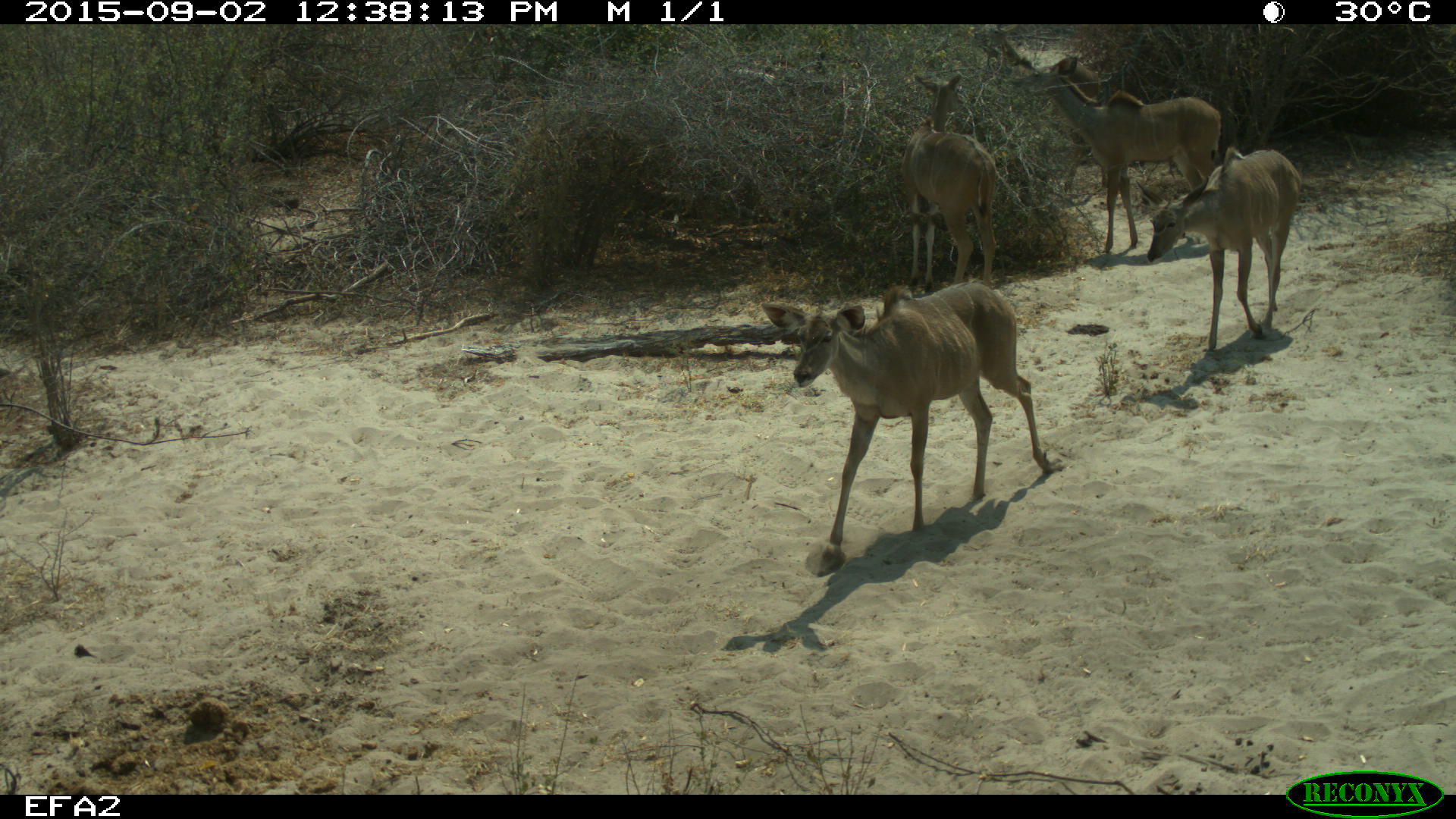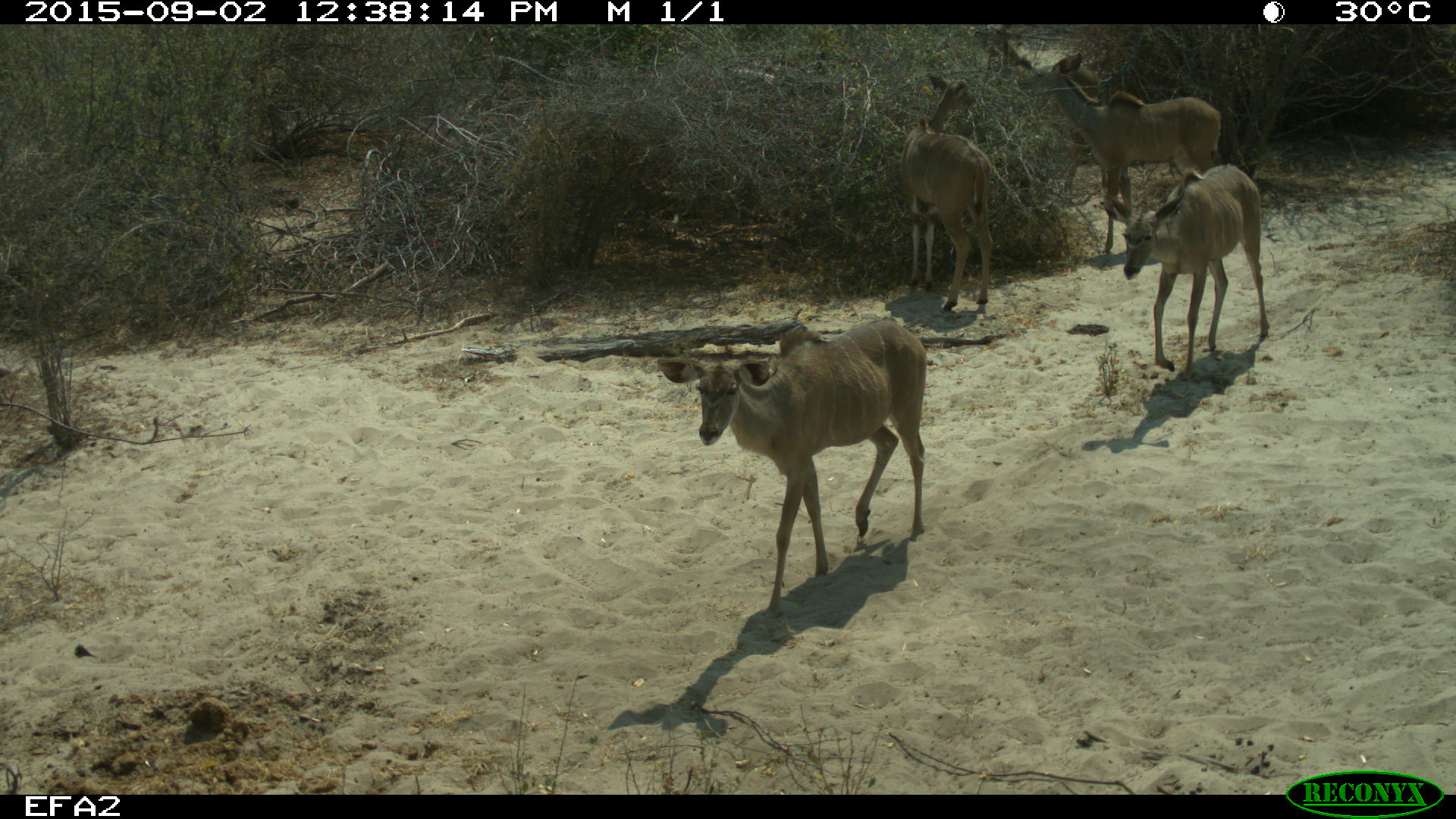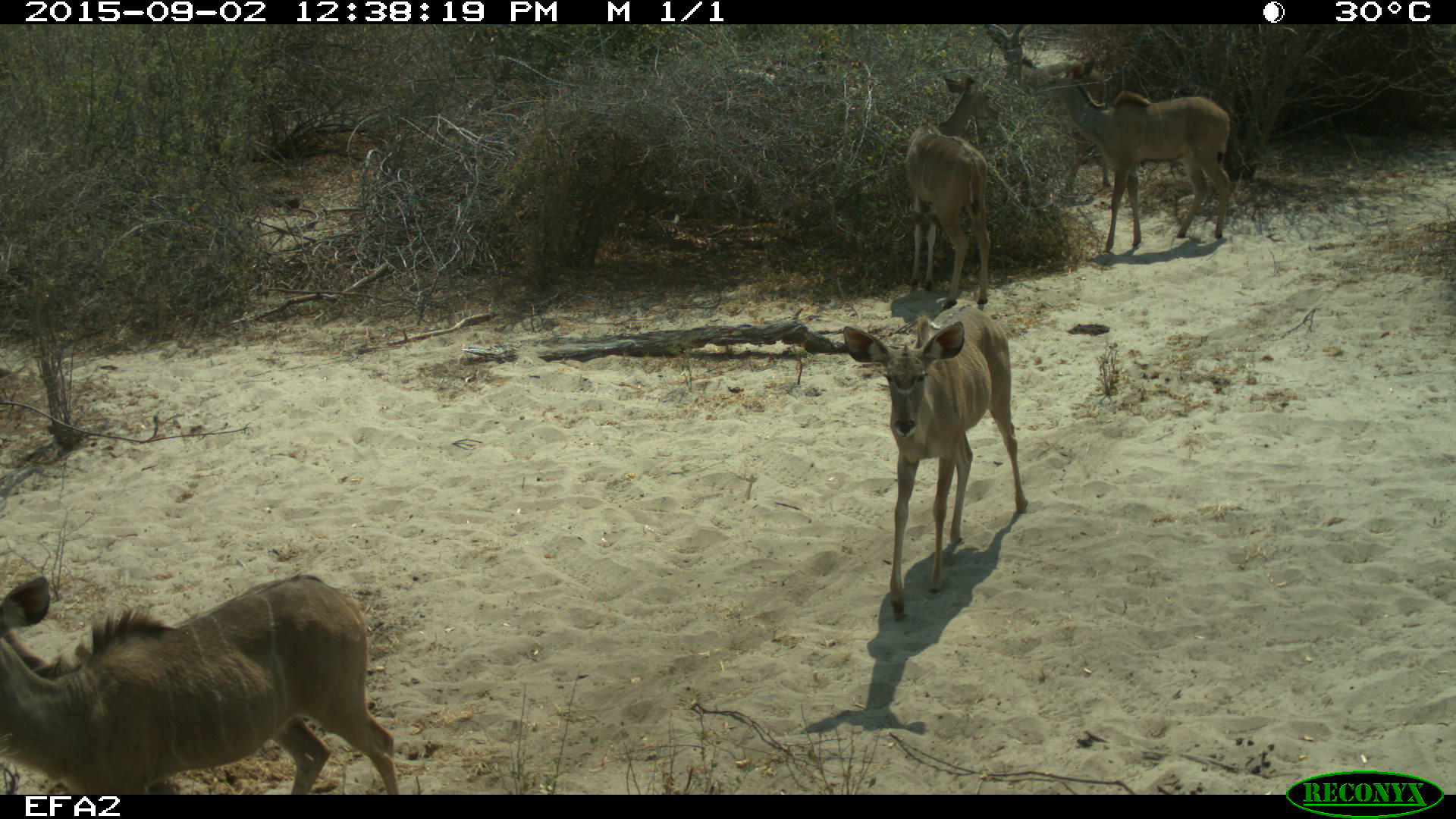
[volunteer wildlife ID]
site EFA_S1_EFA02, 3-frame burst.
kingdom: Animalia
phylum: Chordata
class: Mammalia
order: Artiodactyla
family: Bovidae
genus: Tragelaphus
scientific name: Tragelaphus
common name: kudu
Kudu (Tragelaphus), count 5. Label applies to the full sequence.